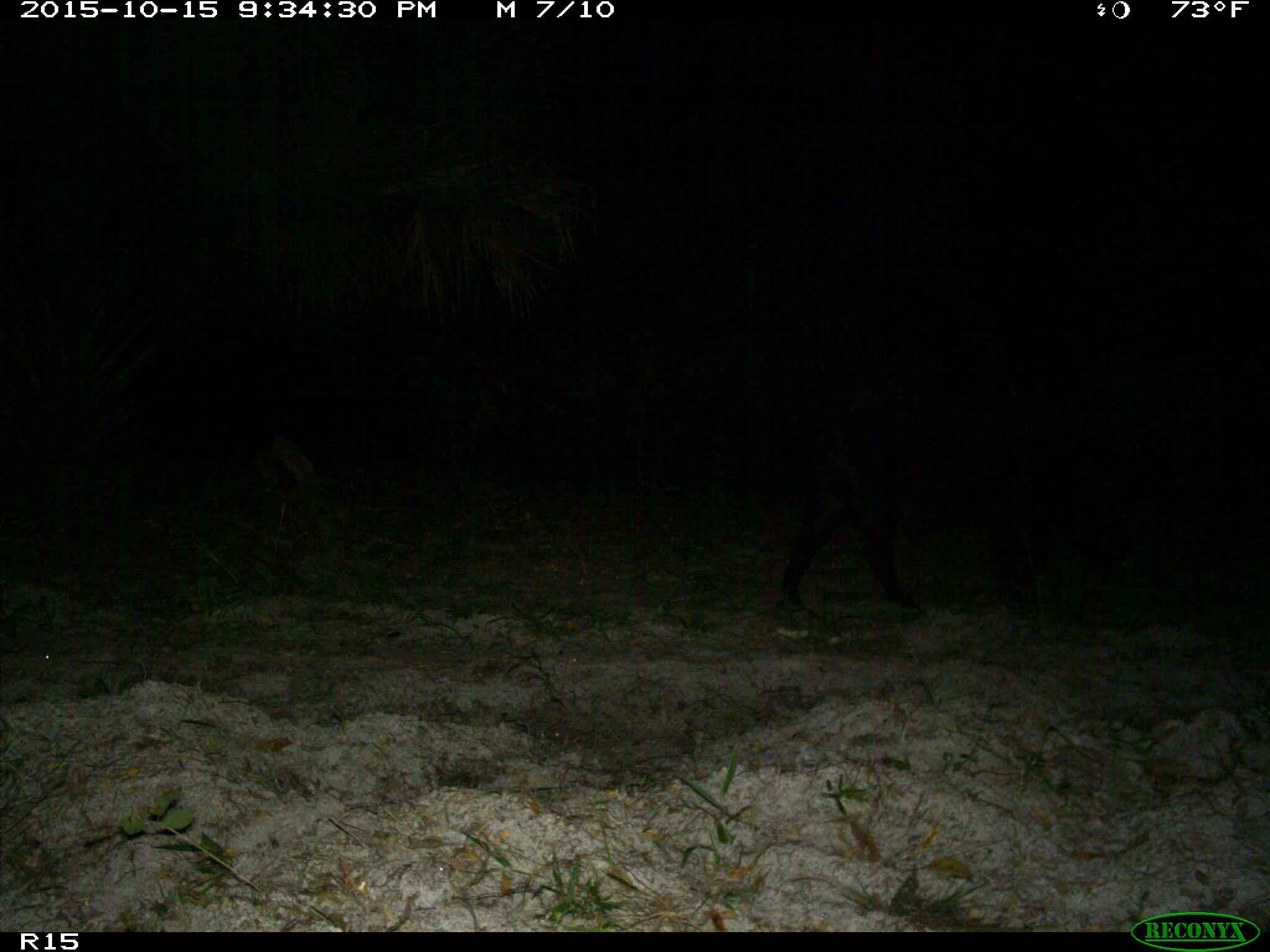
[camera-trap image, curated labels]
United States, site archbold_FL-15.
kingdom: Animalia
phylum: Chordata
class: Mammalia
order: Artiodactyla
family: Suidae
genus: Sus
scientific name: Sus scrofa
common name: wild boar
Sus scrofa (wild boar).